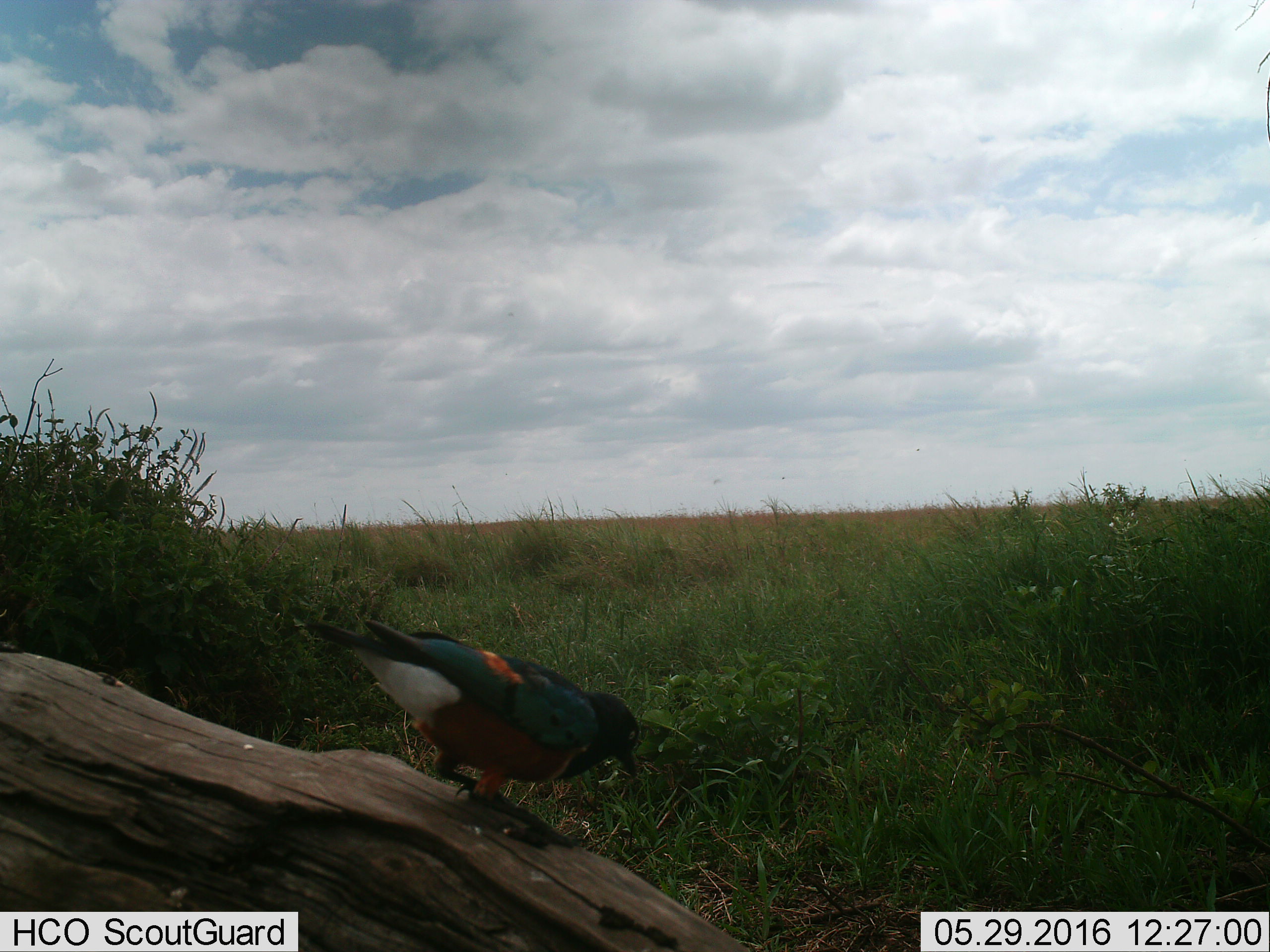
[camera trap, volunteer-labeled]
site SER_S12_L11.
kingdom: Animalia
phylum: Chordata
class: Aves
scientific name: Aves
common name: bird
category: birdother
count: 1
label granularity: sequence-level